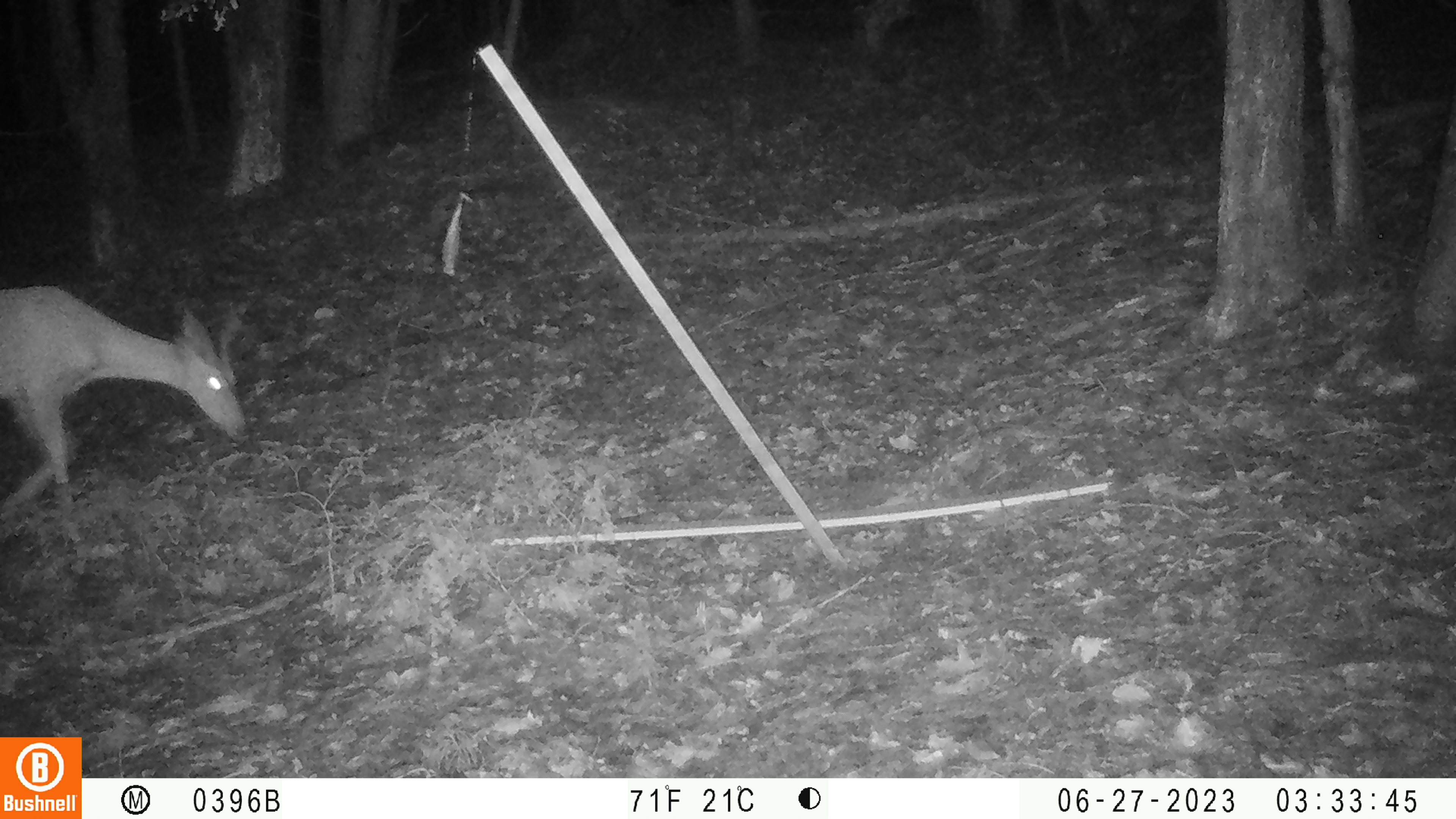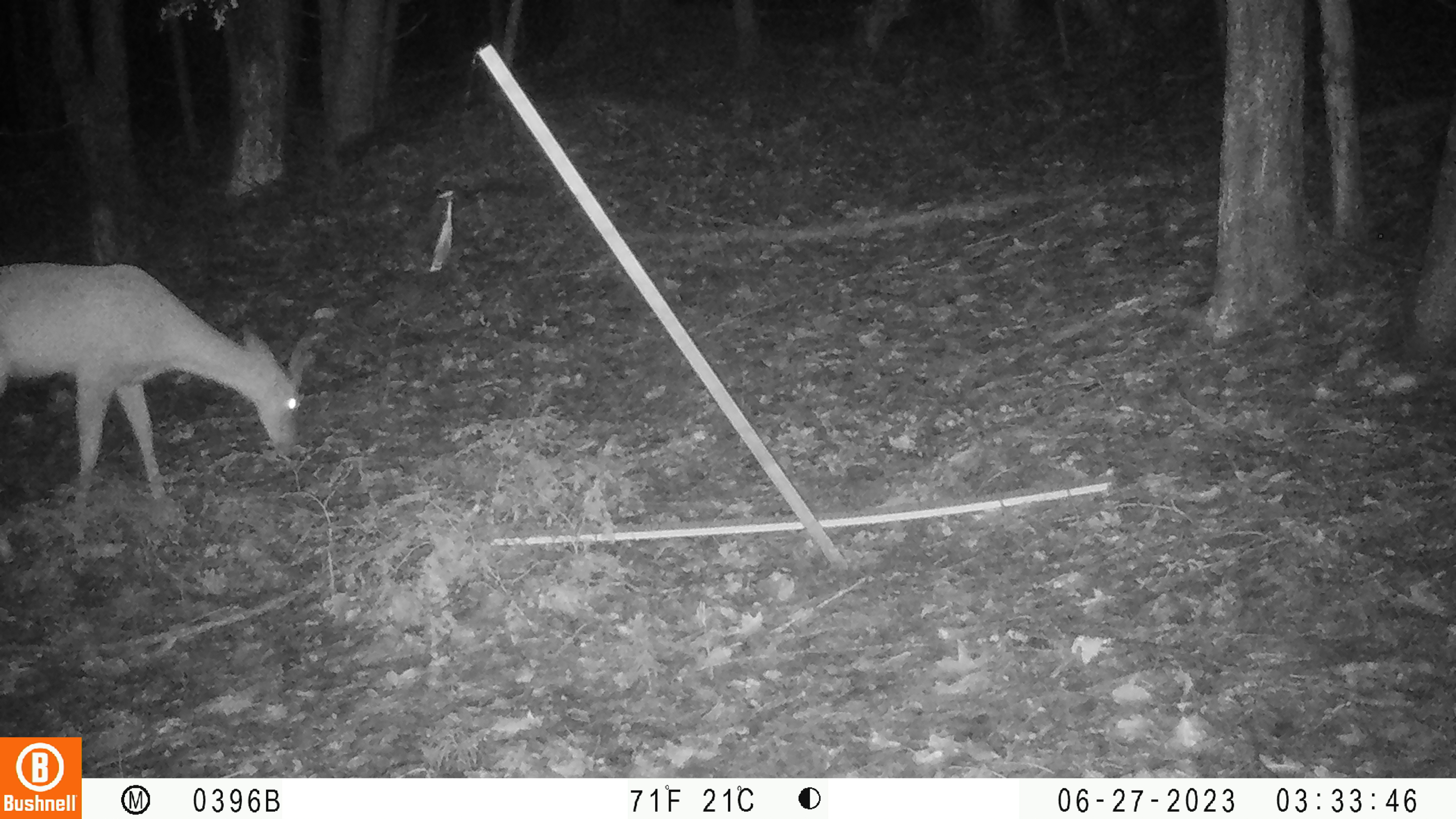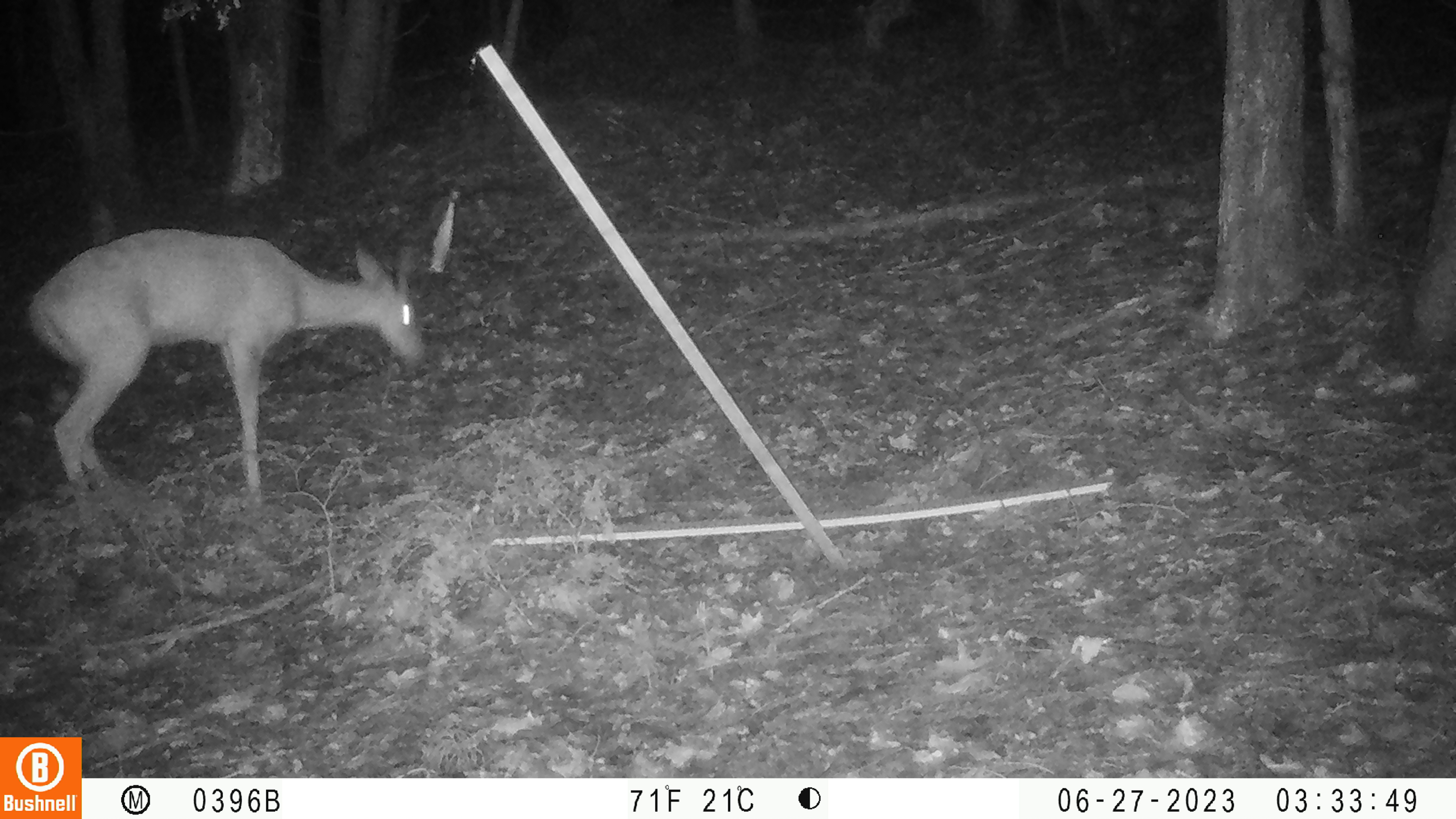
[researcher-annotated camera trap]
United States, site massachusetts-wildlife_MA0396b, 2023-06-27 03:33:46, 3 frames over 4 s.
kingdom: Animalia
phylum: Chordata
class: Mammalia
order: Artiodactyla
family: Cervidae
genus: Odocoileus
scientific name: Odocoileus virginianus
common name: white-tailed deer